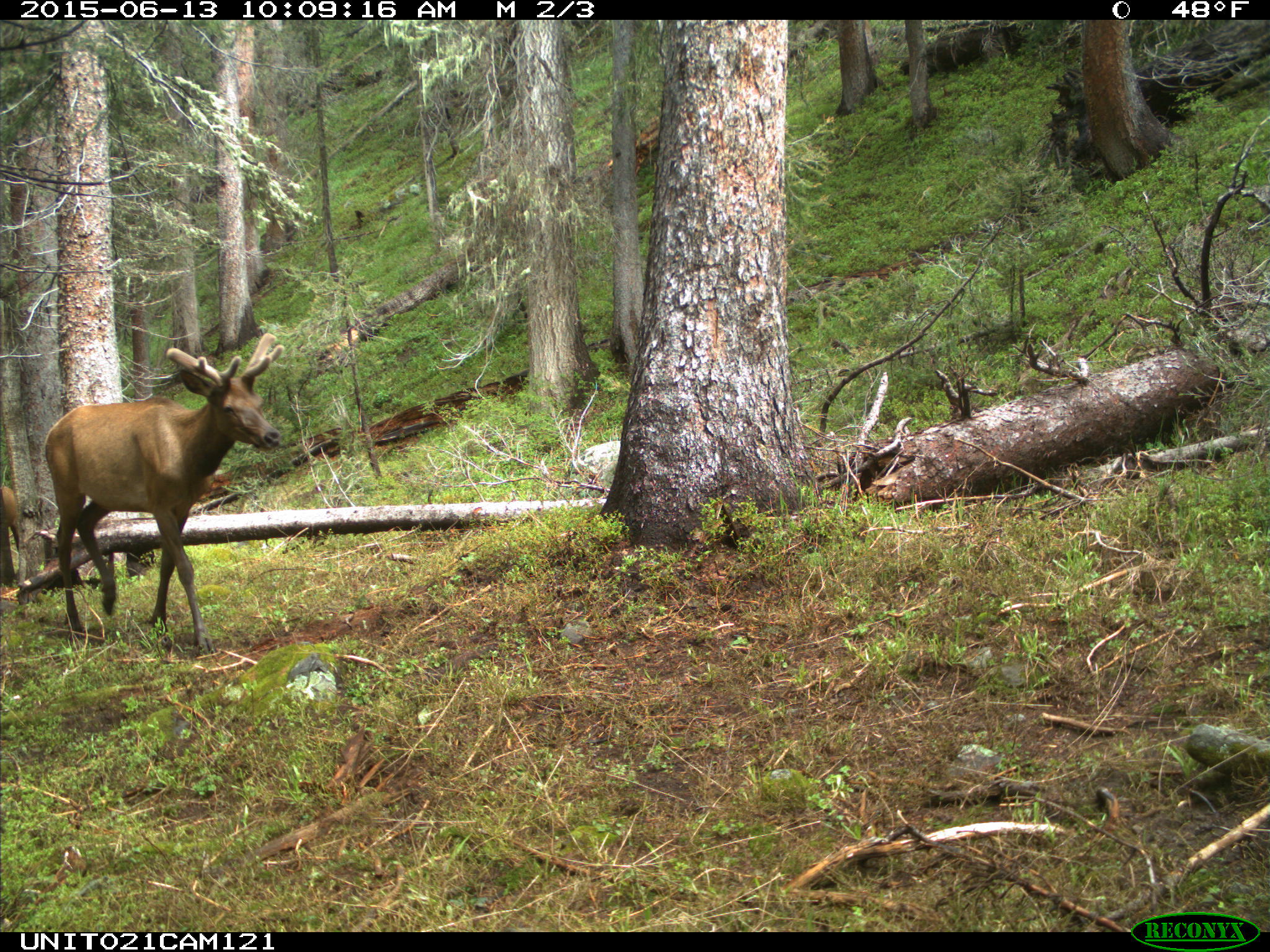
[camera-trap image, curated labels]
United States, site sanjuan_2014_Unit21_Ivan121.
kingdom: Animalia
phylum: Chordata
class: Mammalia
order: Artiodactyla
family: Cervidae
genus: Cervus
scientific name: Cervus elaphus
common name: red deer